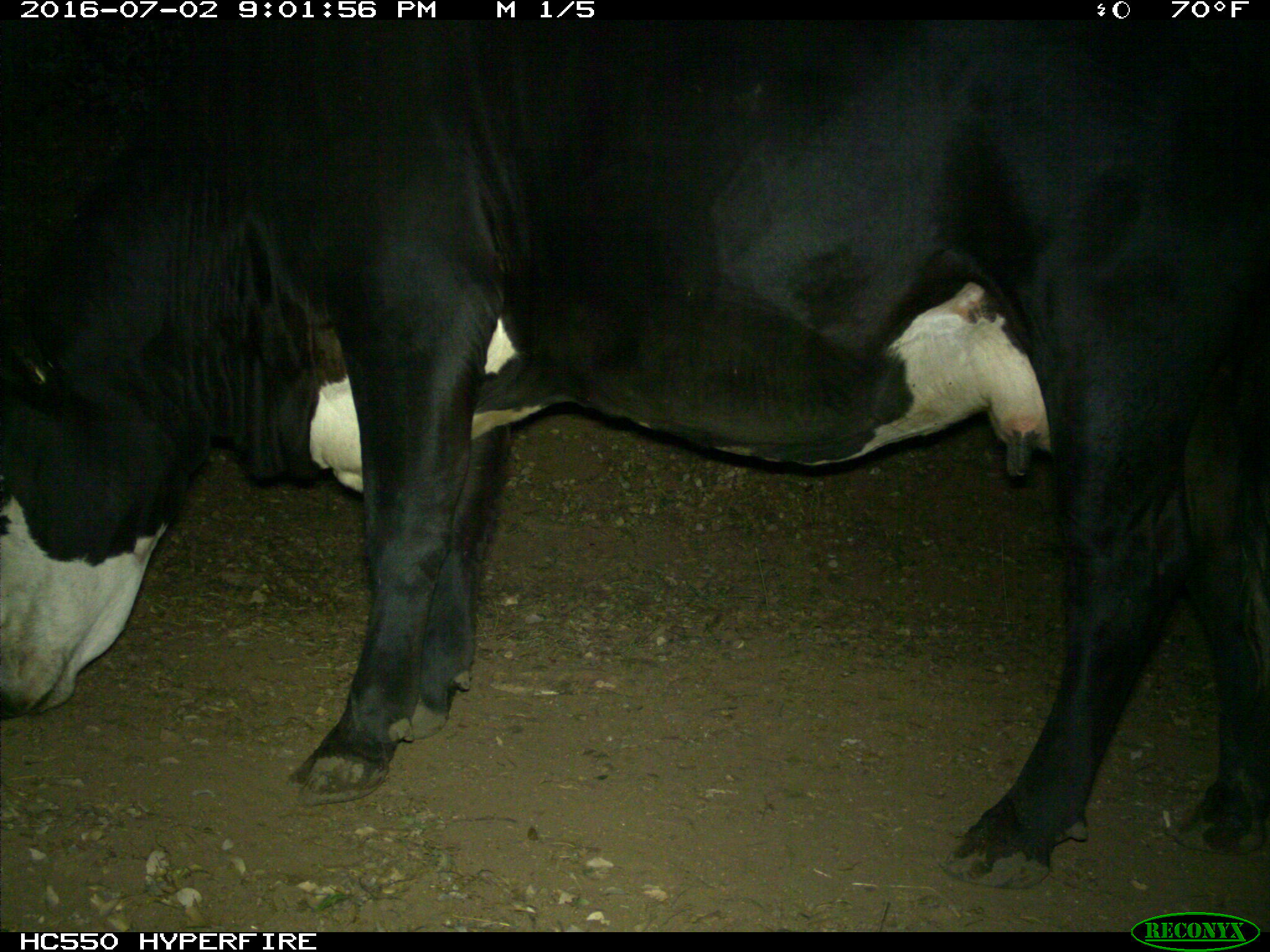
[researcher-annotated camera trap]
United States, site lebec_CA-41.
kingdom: Animalia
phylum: Chordata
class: Mammalia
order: Artiodactyla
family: Bovidae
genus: Bos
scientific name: Bos taurus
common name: domestic cow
Bos taurus (domestic cow).